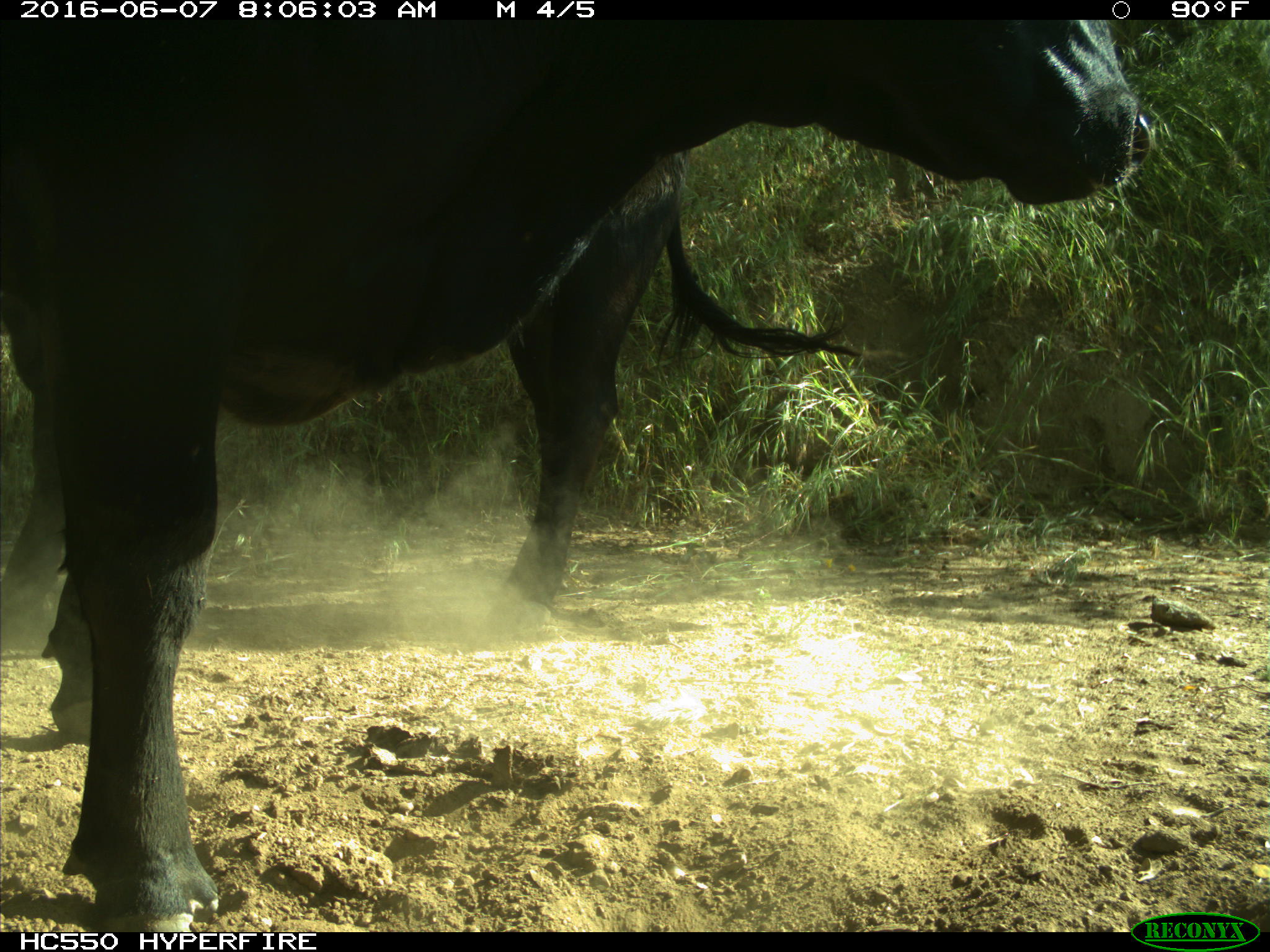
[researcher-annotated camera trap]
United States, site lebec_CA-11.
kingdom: Animalia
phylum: Chordata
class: Mammalia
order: Artiodactyla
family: Bovidae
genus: Bos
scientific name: Bos taurus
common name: domestic cow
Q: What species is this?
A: Bos taurus (domestic cow).